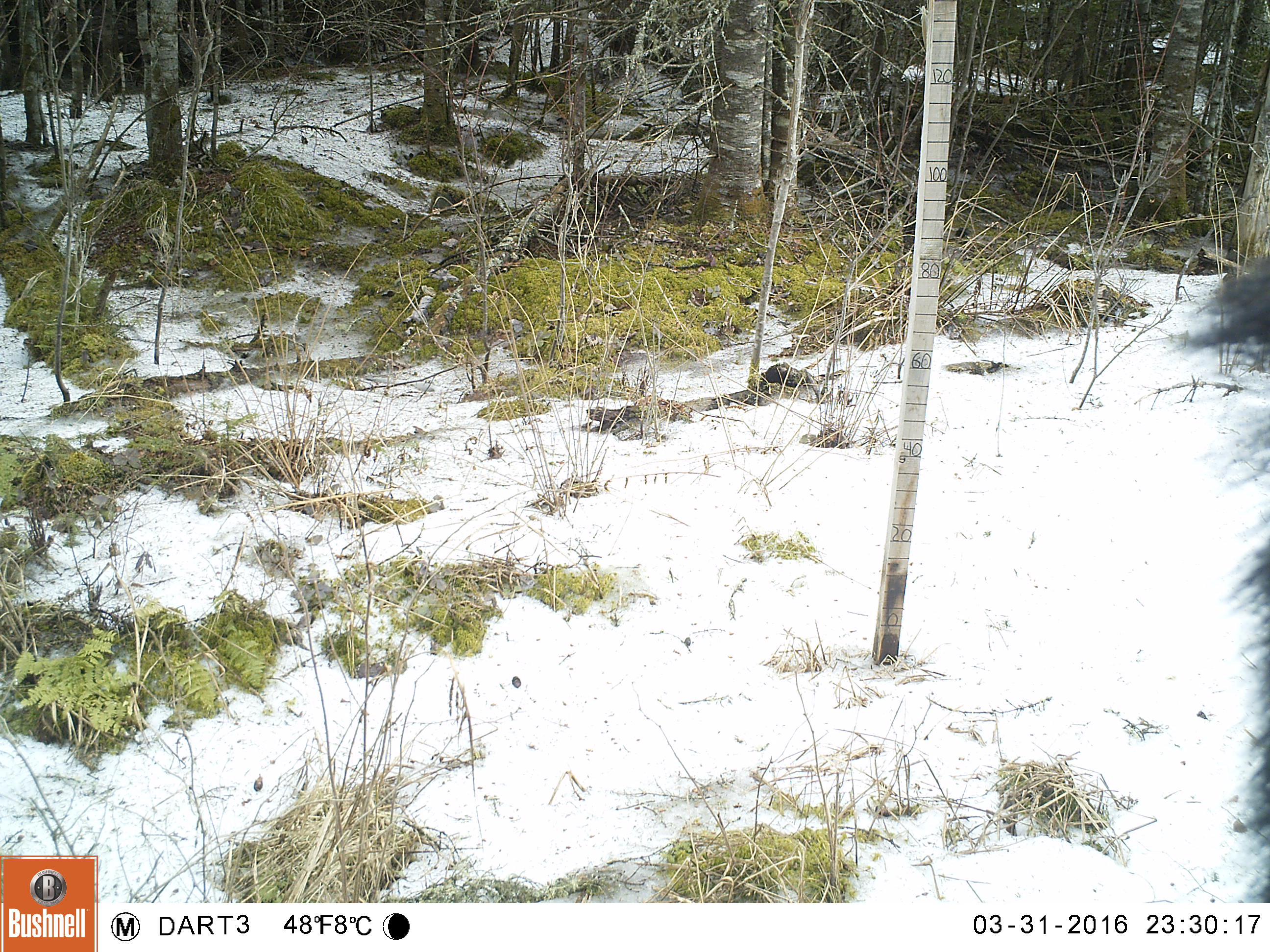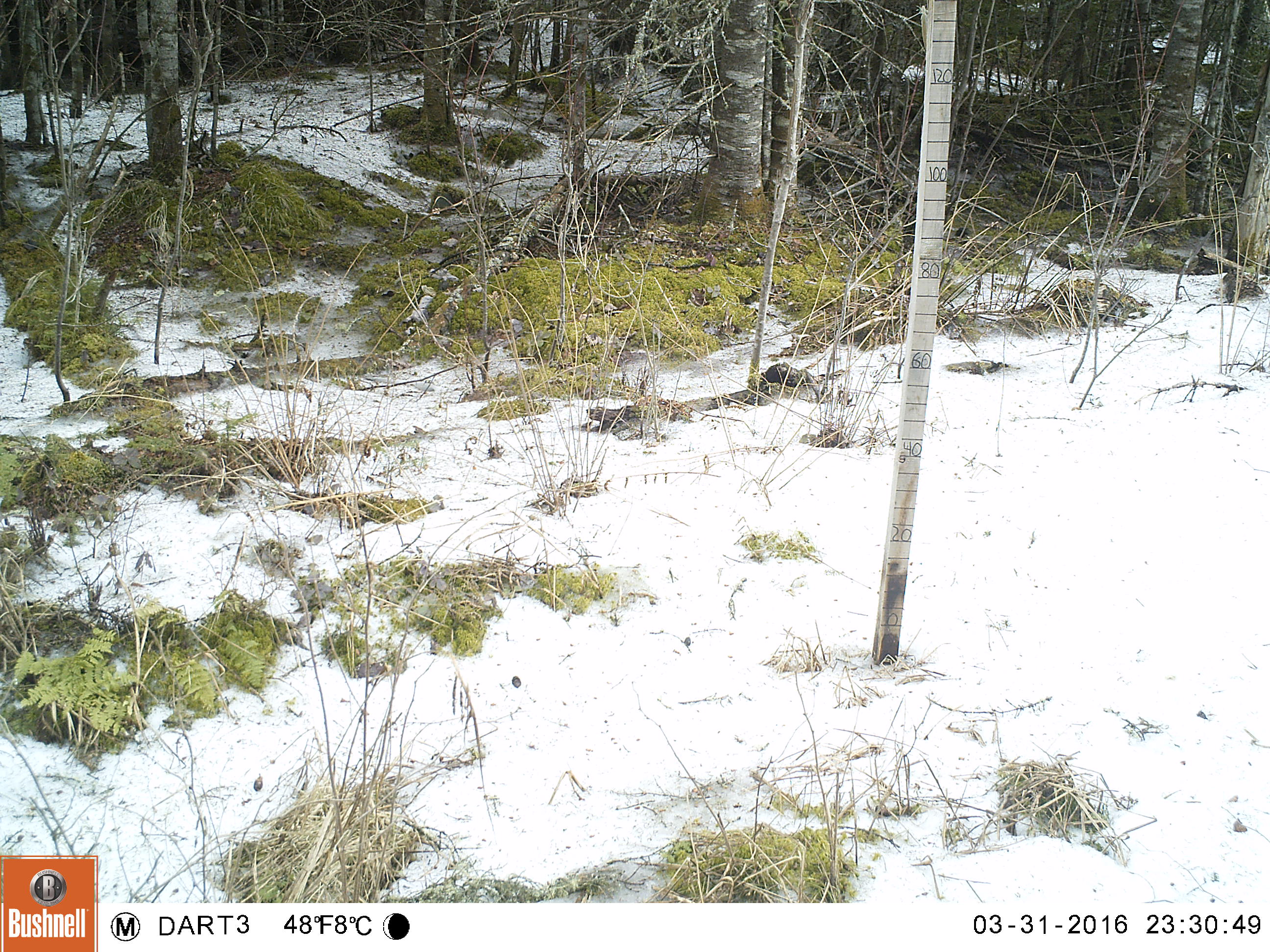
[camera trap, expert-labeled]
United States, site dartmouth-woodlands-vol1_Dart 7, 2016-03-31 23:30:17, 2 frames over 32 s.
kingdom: Animalia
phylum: Chordata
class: Mammalia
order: Artiodactyla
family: Cervidae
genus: Alces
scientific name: Alces alces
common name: moose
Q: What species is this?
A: Moose (Alces alces).